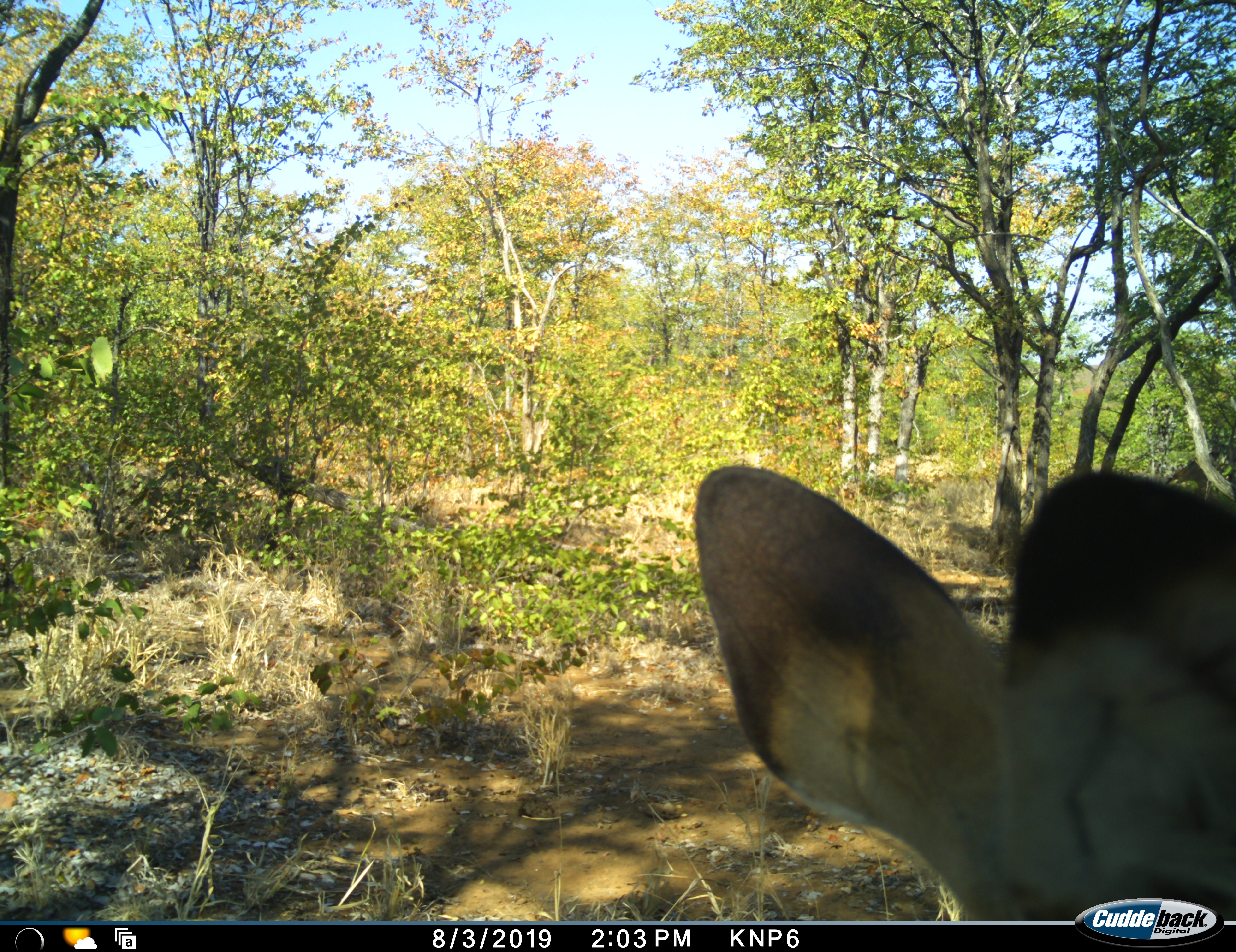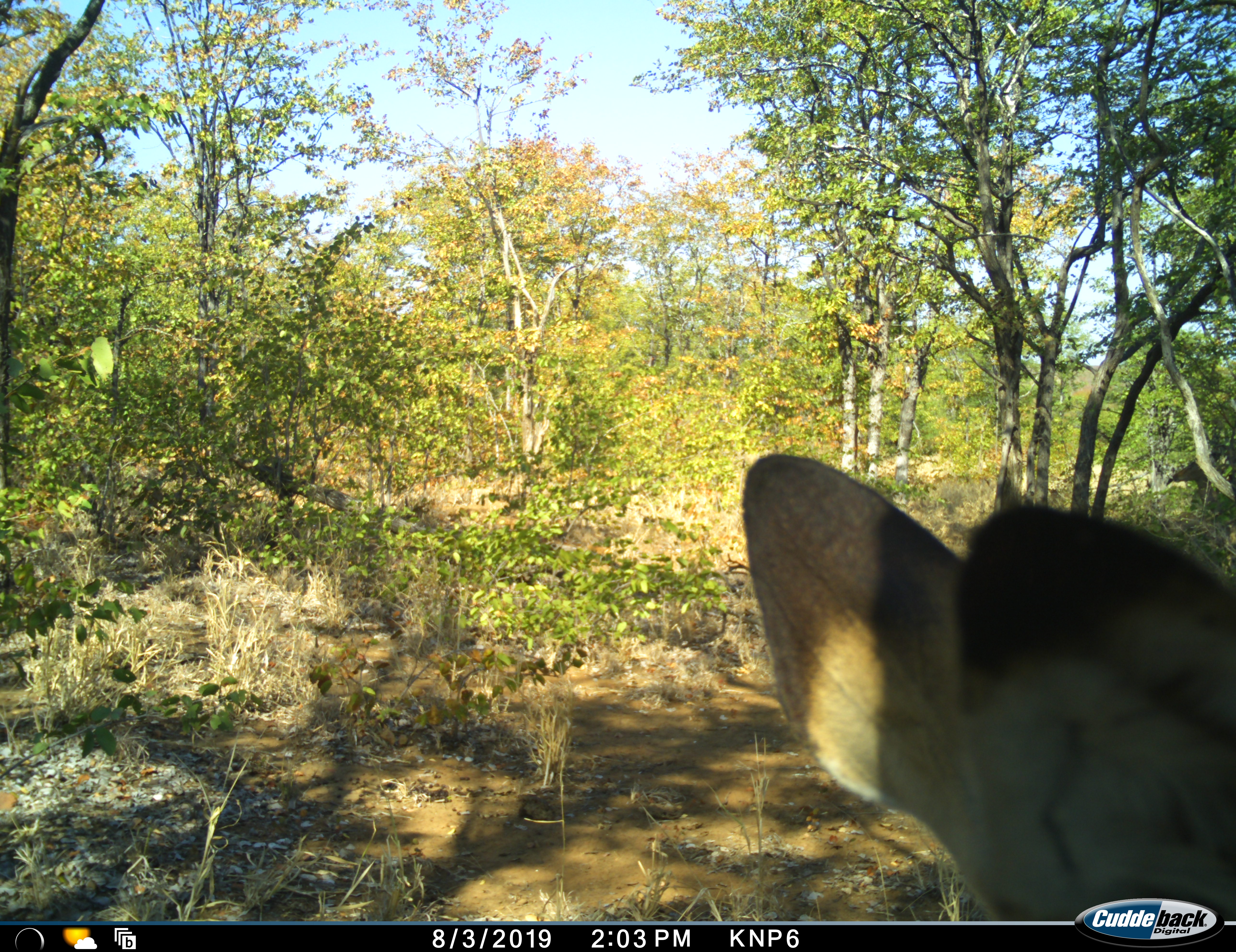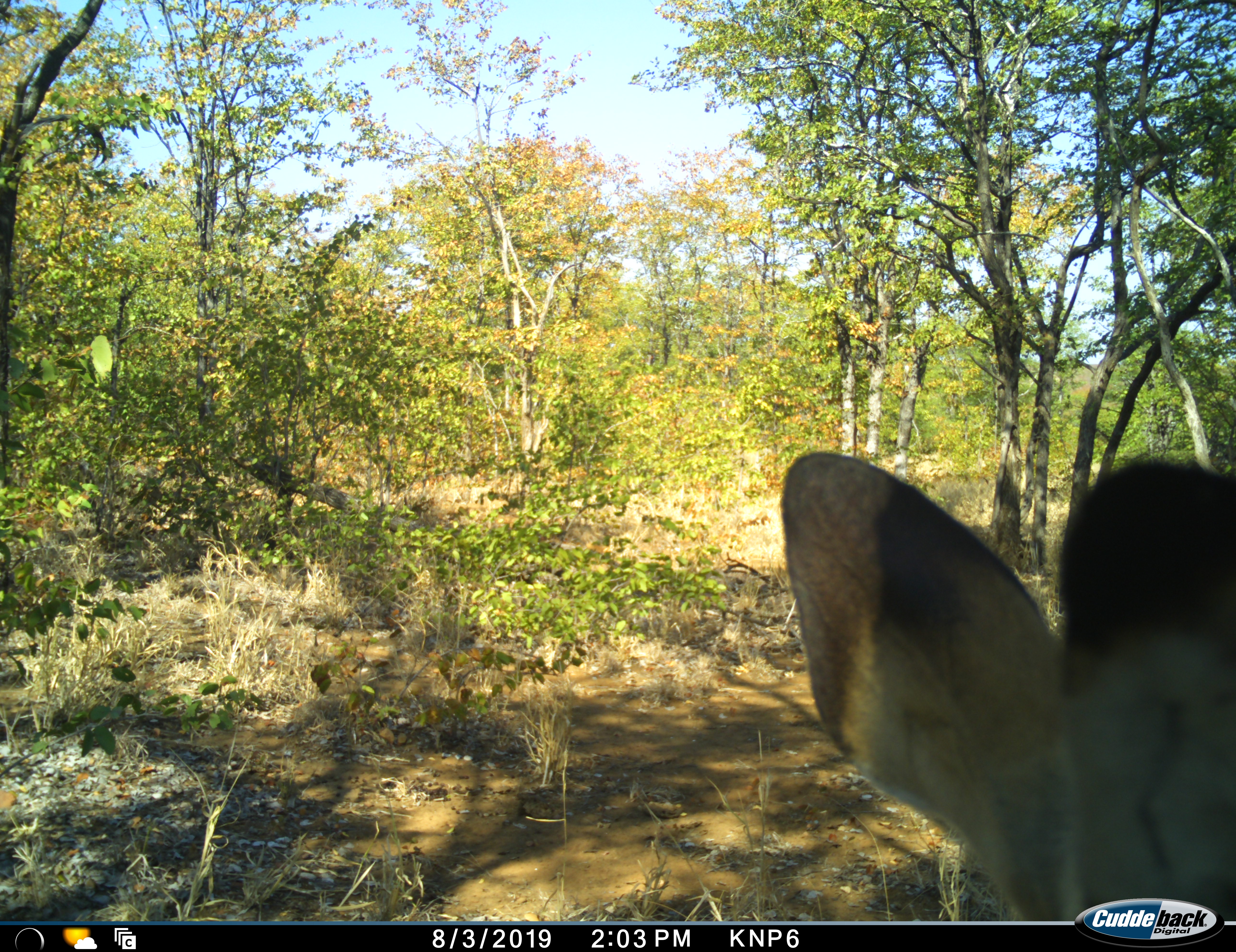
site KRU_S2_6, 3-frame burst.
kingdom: Animalia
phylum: Chordata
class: Mammalia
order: Artiodactyla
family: Bovidae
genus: Aepyceros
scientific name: Aepyceros melampus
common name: impala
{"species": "impala (Aepyceros melampus)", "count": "1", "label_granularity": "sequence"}